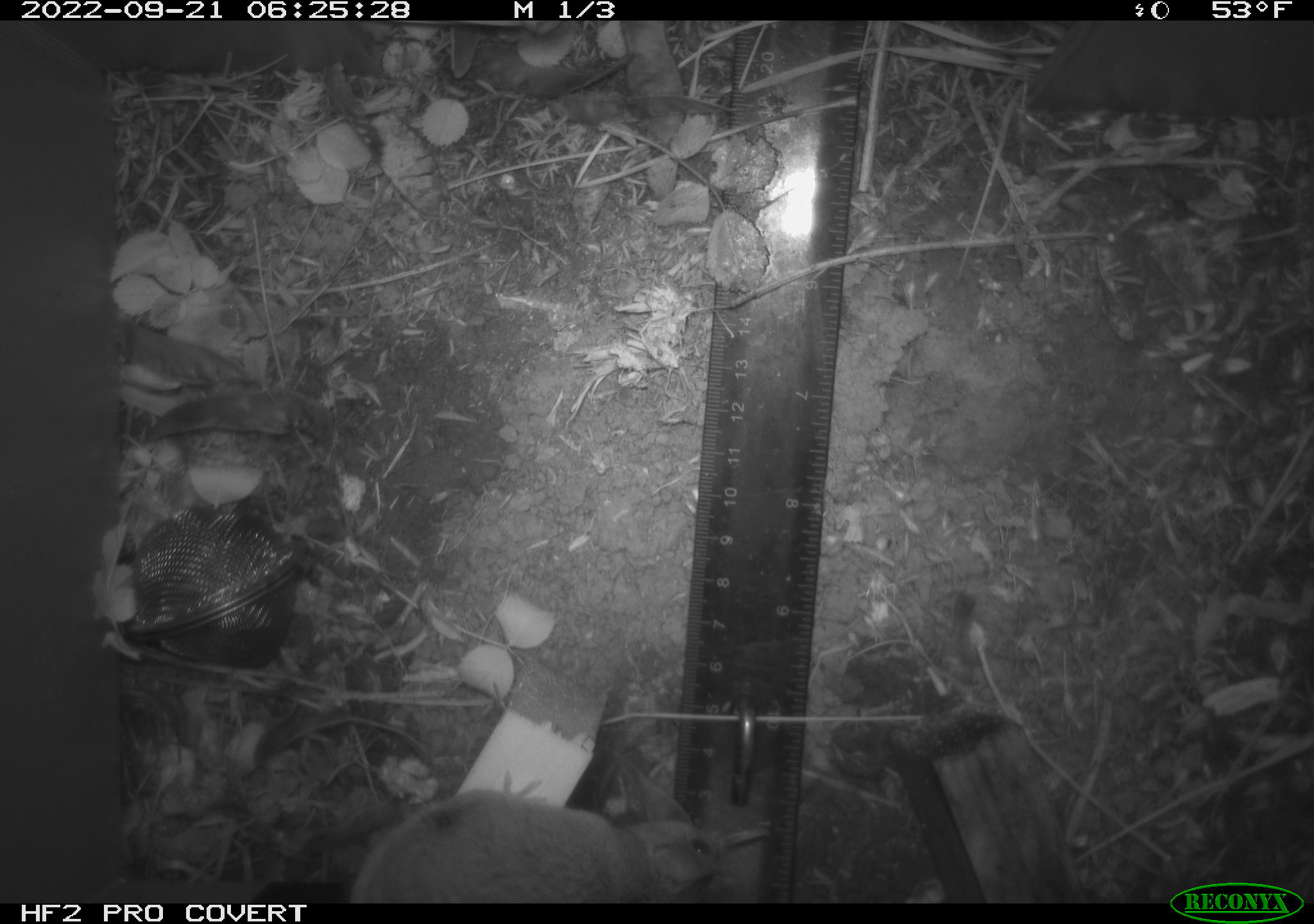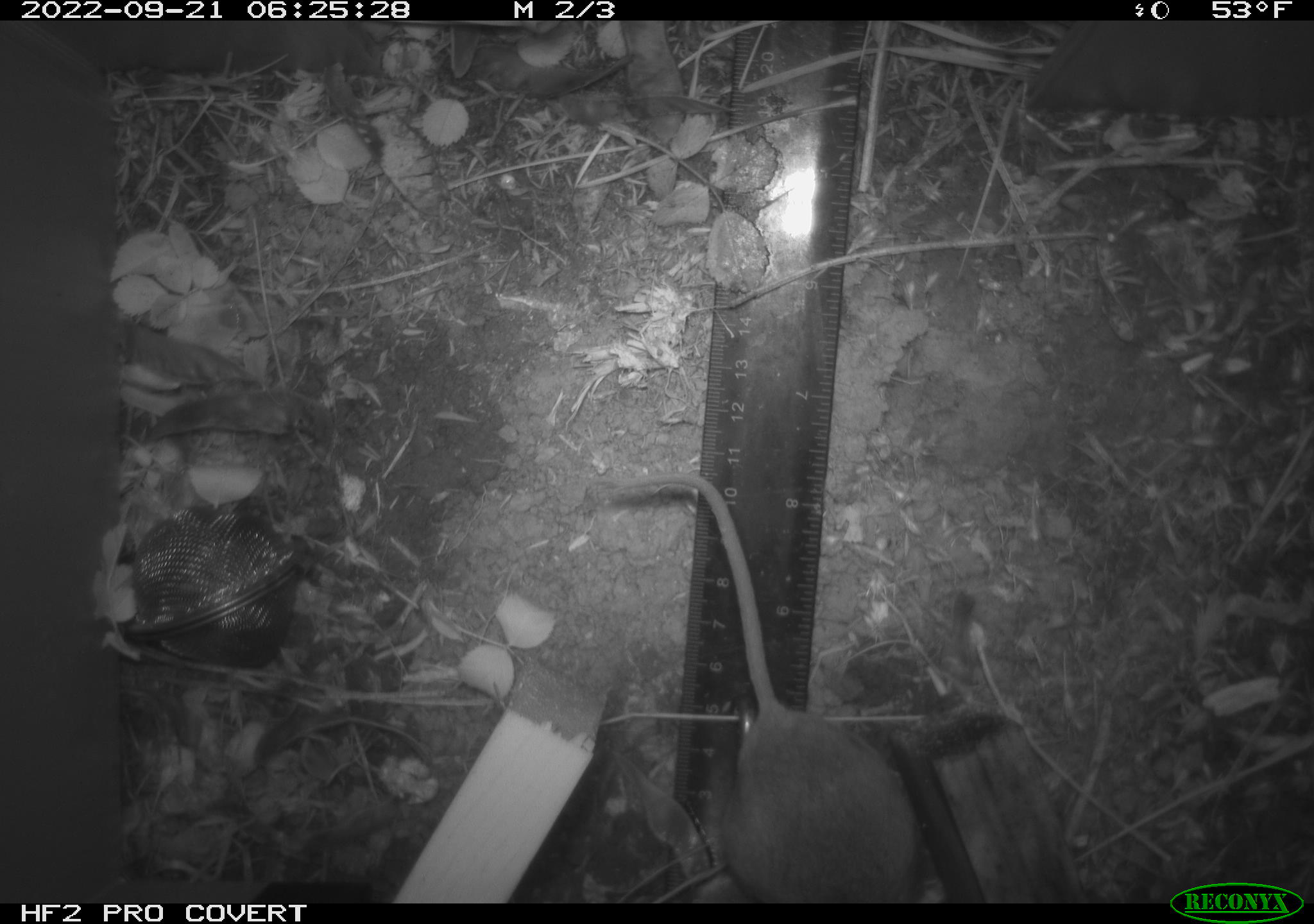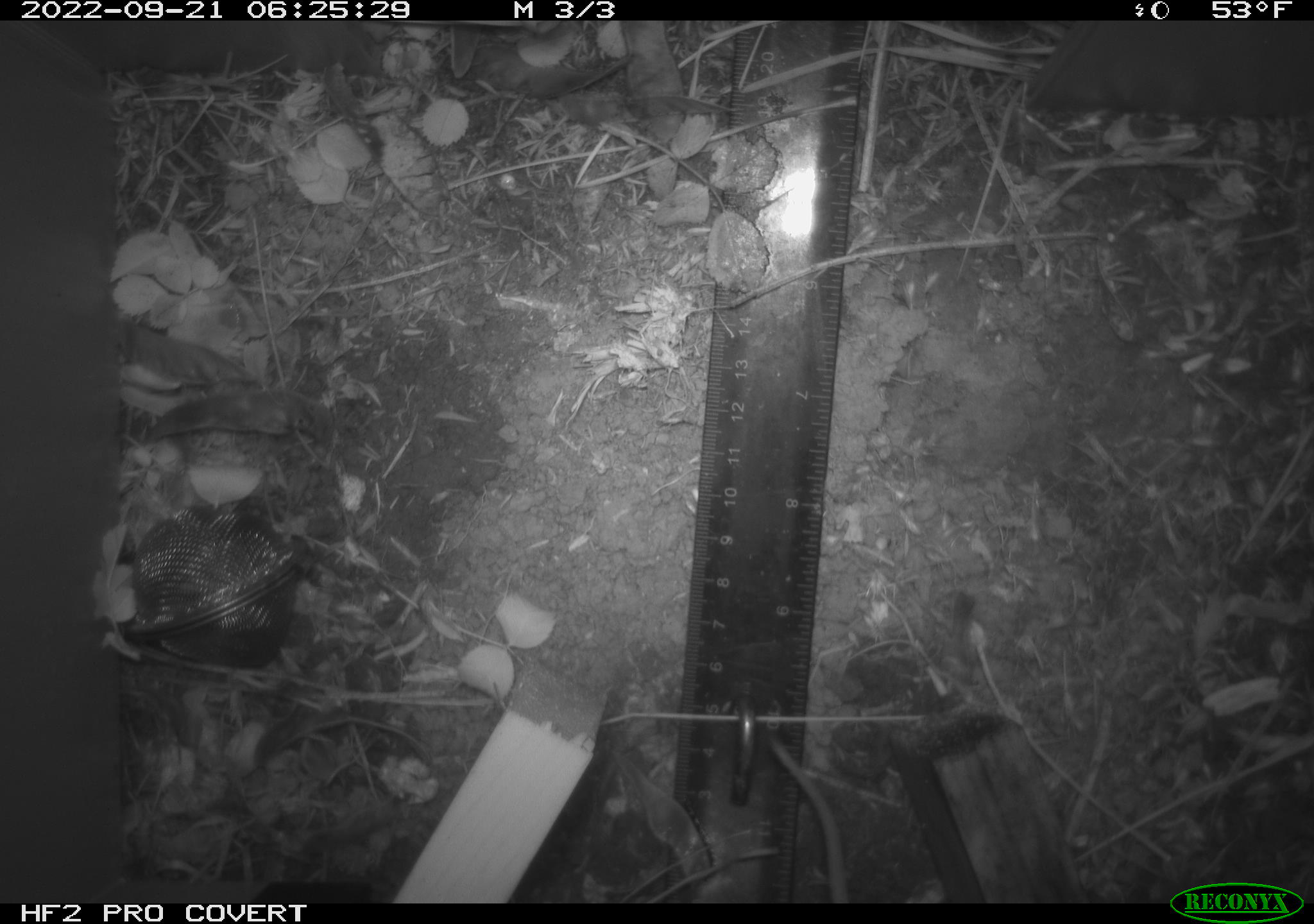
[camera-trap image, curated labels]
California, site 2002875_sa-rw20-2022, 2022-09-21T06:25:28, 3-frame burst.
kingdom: Animalia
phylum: Chordata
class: Mammalia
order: Rodentia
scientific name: Rodentia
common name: mouse species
Mouse species (Rodentia).